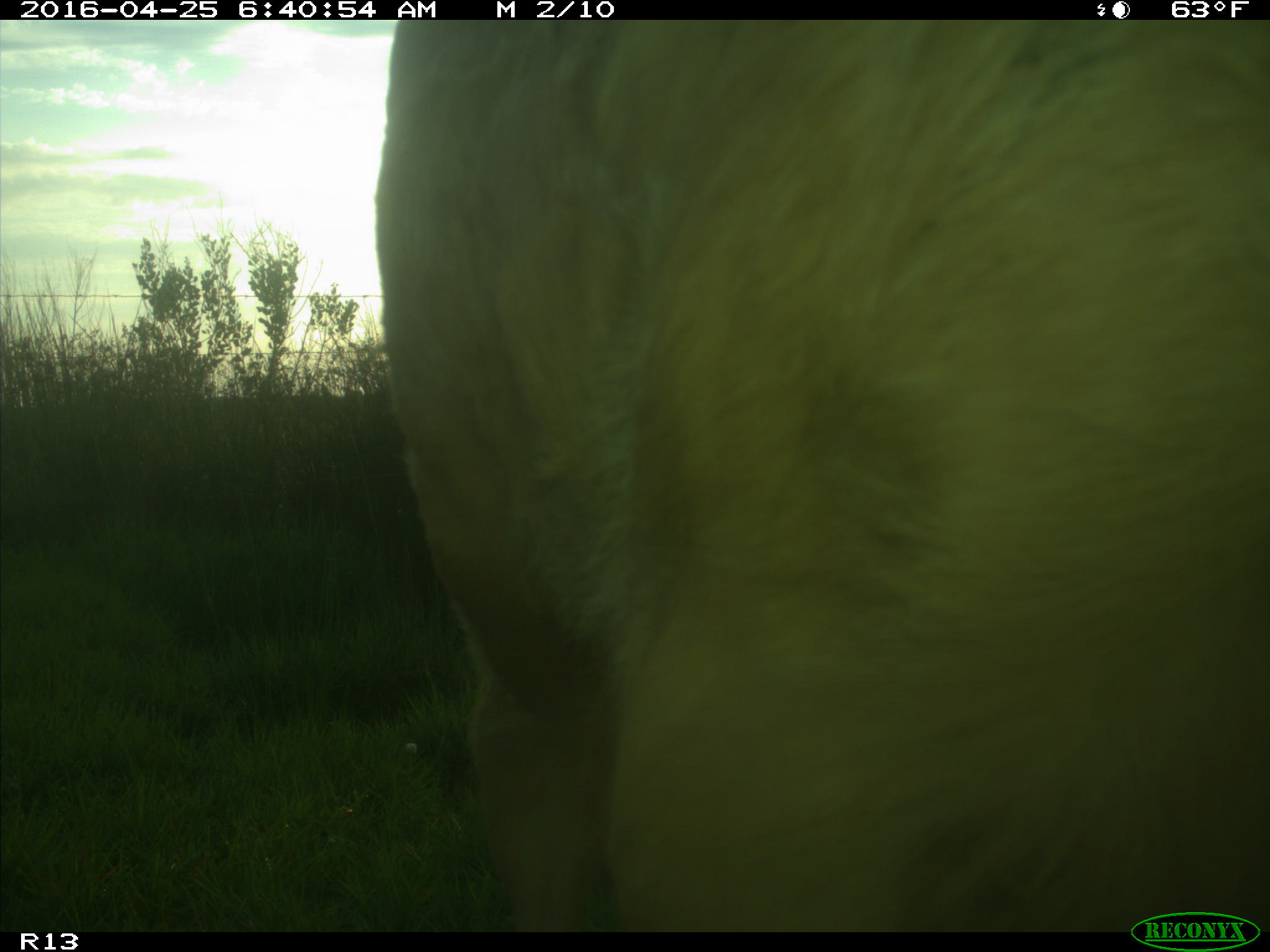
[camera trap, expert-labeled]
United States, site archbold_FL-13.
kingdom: Animalia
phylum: Chordata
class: Mammalia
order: Artiodactyla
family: Bovidae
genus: Bos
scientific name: Bos taurus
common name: domestic cow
Bos taurus (domestic cow).